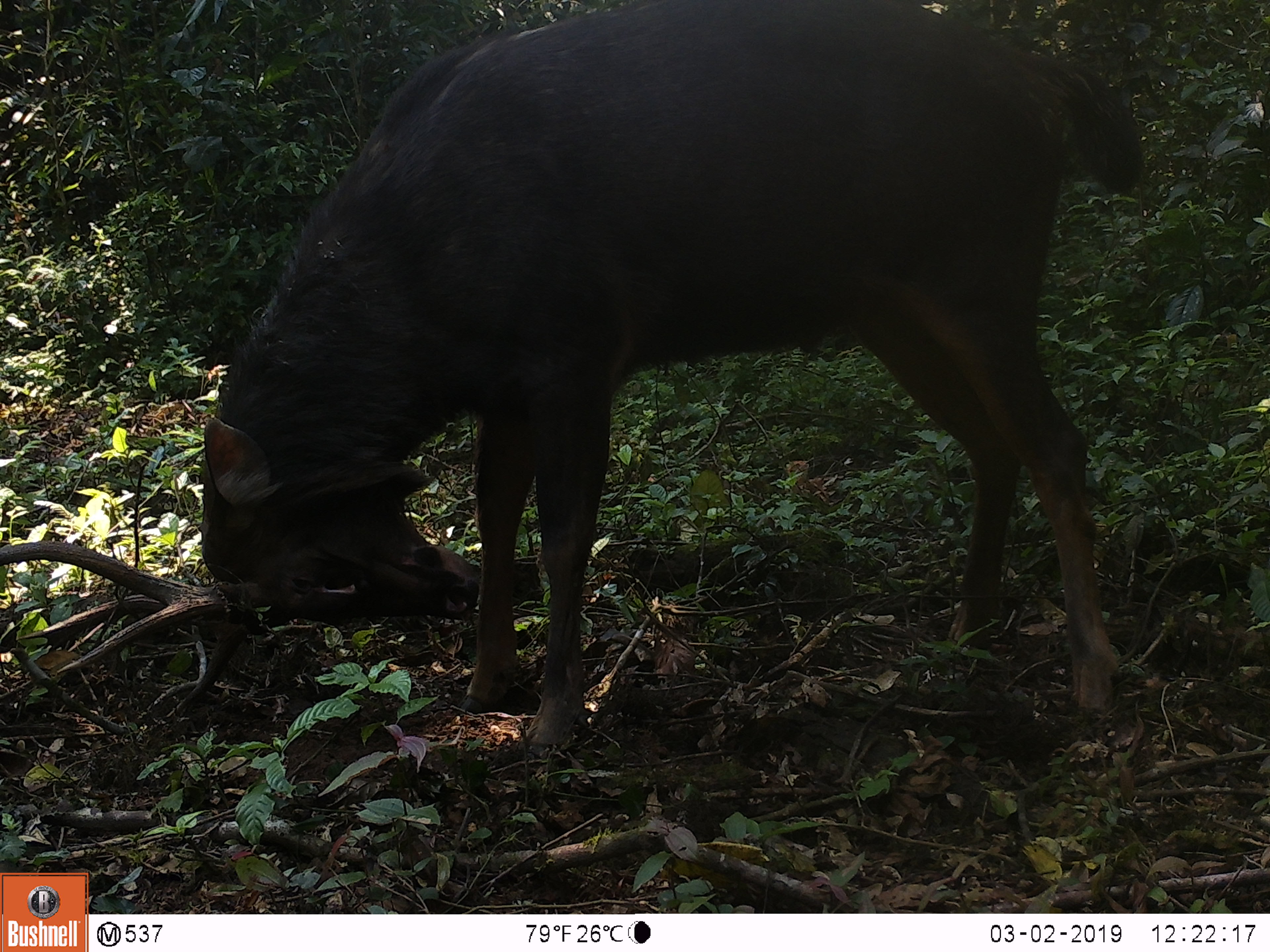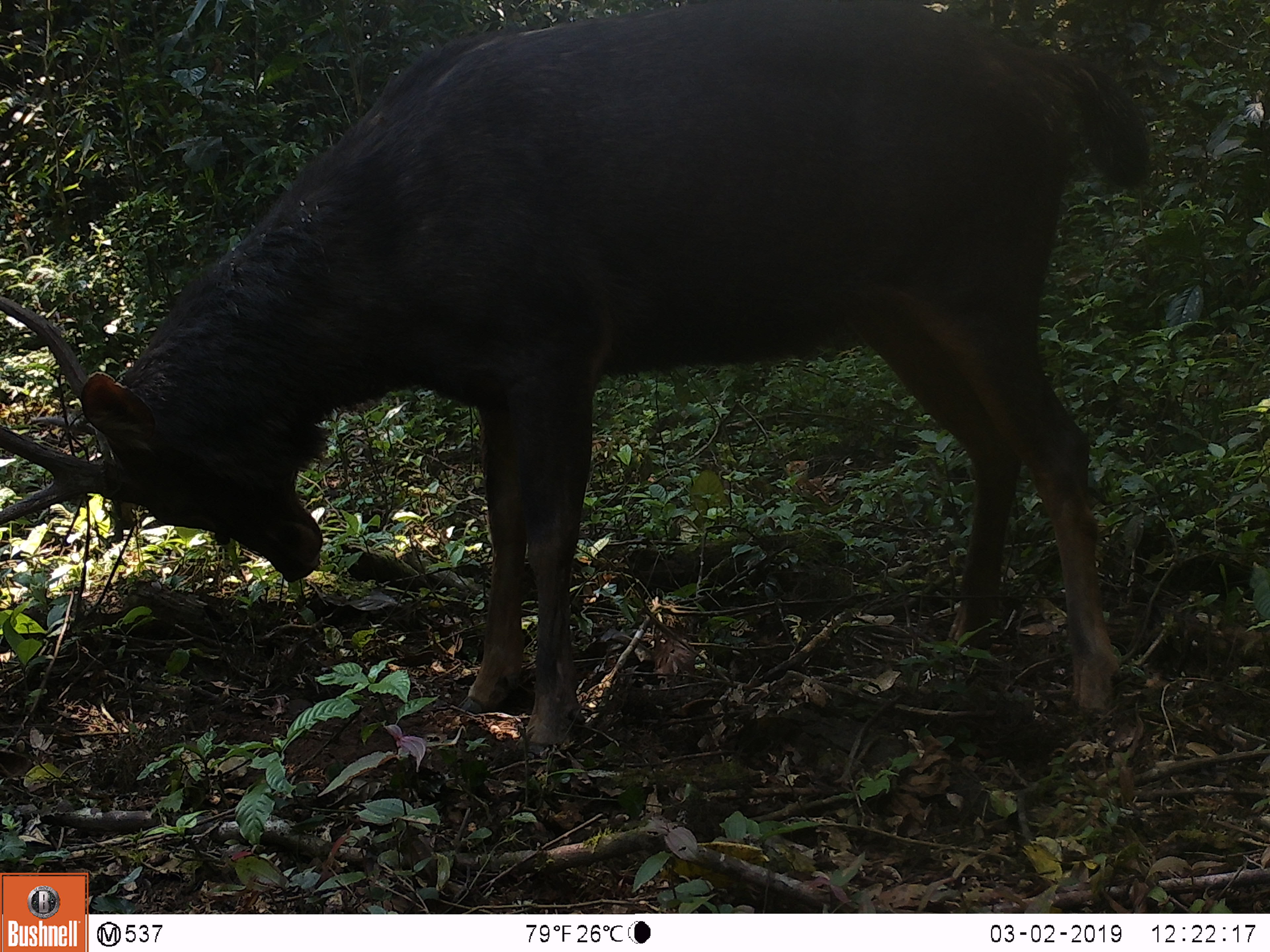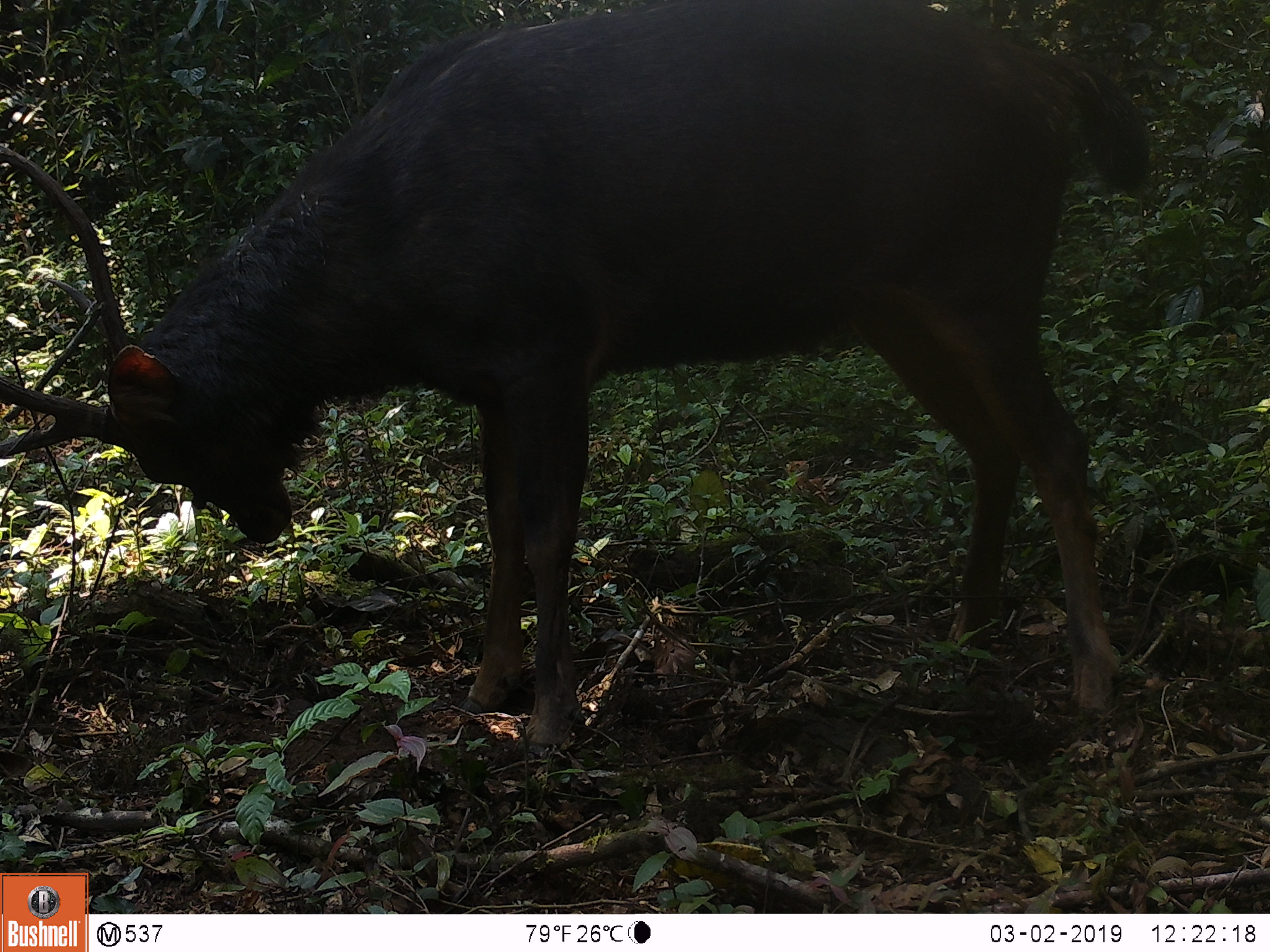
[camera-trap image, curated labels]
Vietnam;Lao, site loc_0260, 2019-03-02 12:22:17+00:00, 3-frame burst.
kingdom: Animalia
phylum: Chordata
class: Mammalia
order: Artiodactyla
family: Cervidae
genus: Rusa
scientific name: Rusa unicolor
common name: sambar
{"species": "sambar (Rusa unicolor)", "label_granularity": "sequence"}